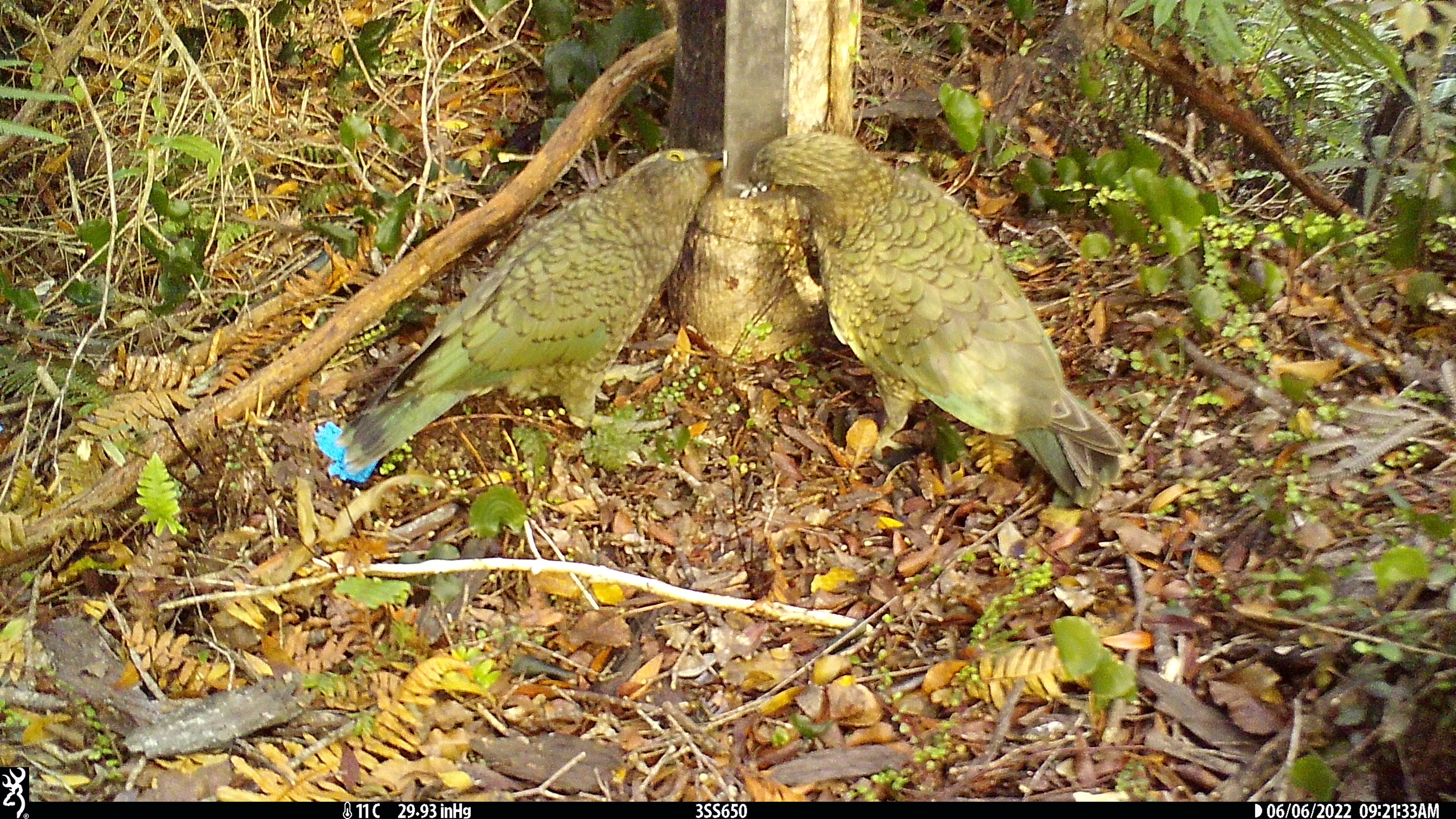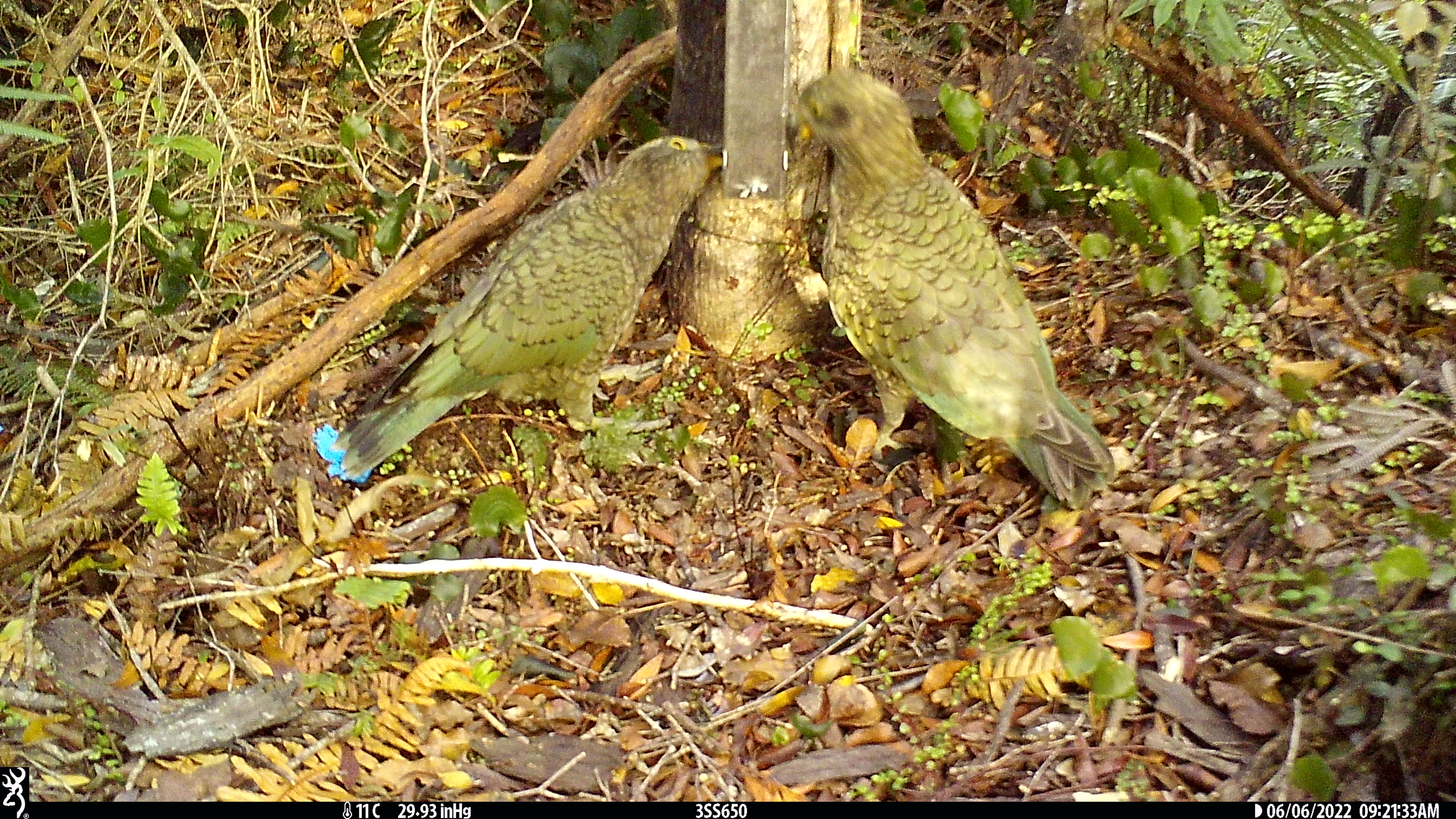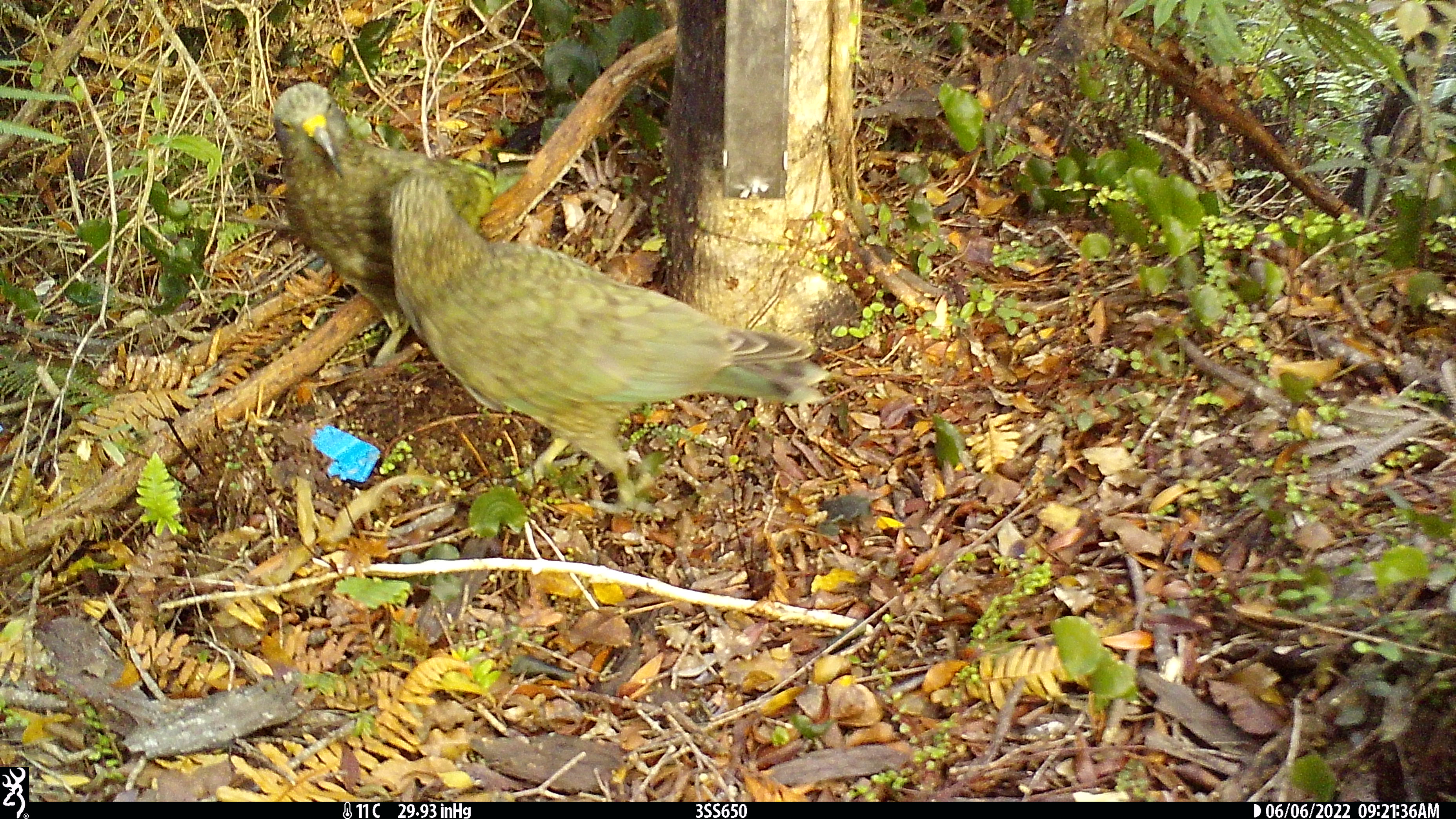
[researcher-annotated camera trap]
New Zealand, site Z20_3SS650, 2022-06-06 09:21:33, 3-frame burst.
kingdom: Animalia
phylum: Chordata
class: Aves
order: Psittaciformes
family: Strigopidae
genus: Nestor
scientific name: Nestor notabilis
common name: kea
Kea (Nestor notabilis).